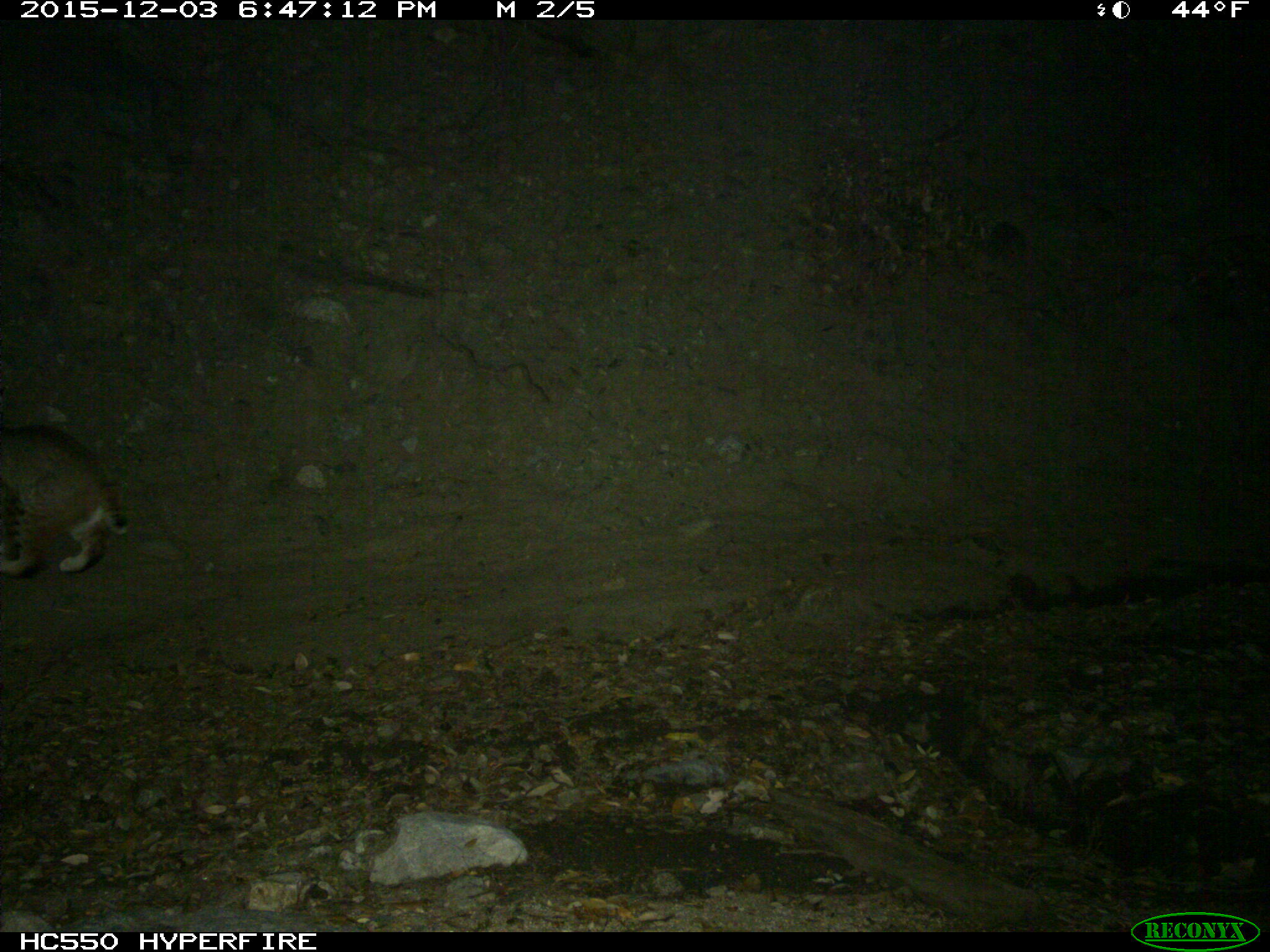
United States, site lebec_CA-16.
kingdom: Animalia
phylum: Chordata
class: Mammalia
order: Carnivora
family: Felidae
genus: Lynx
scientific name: Lynx rufus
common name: bobcat